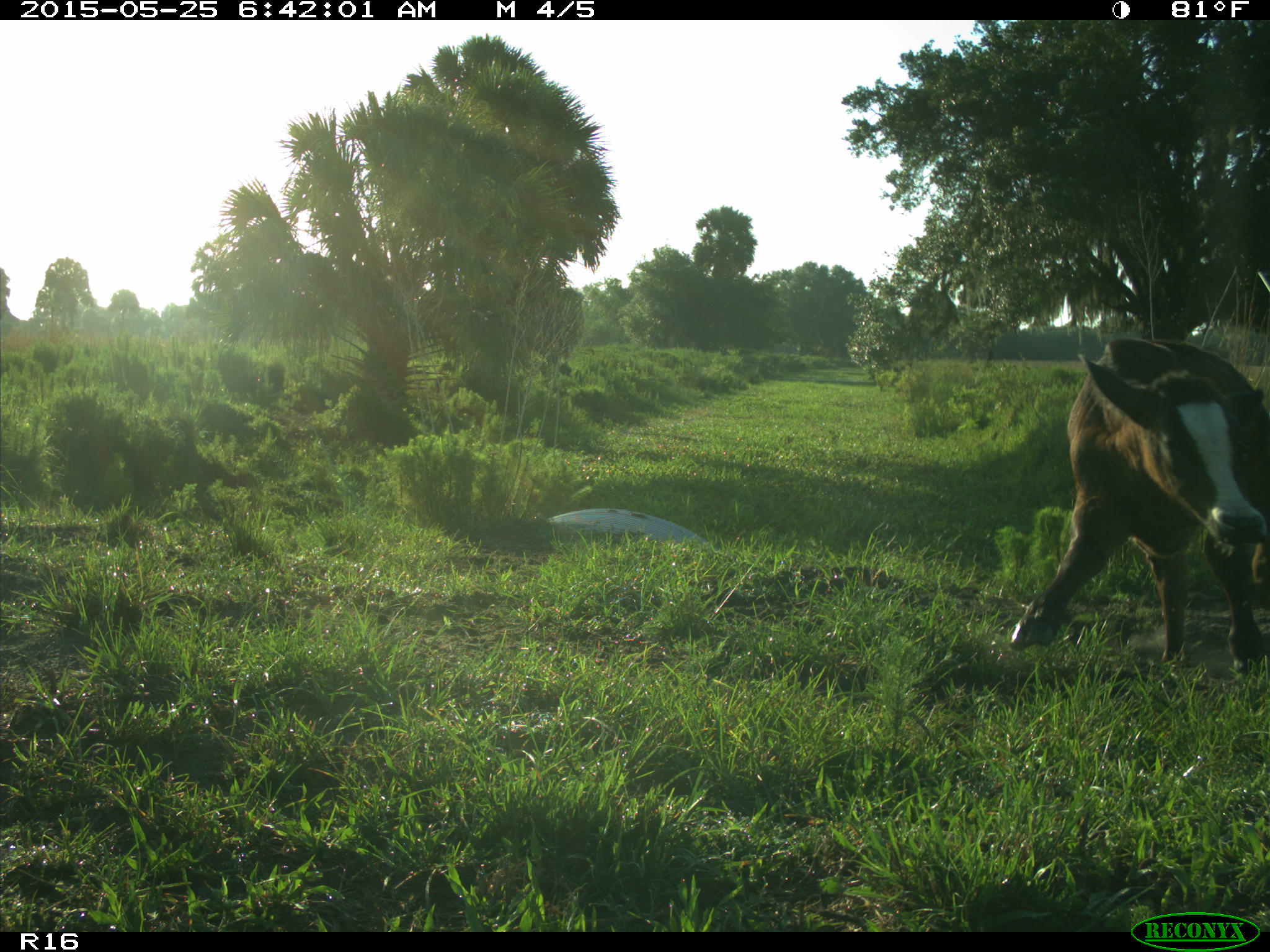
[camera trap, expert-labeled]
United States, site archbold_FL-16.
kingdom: Animalia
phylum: Chordata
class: Mammalia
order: Artiodactyla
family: Bovidae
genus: Bos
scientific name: Bos taurus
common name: domestic cow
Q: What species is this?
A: Bos taurus (domestic cow).